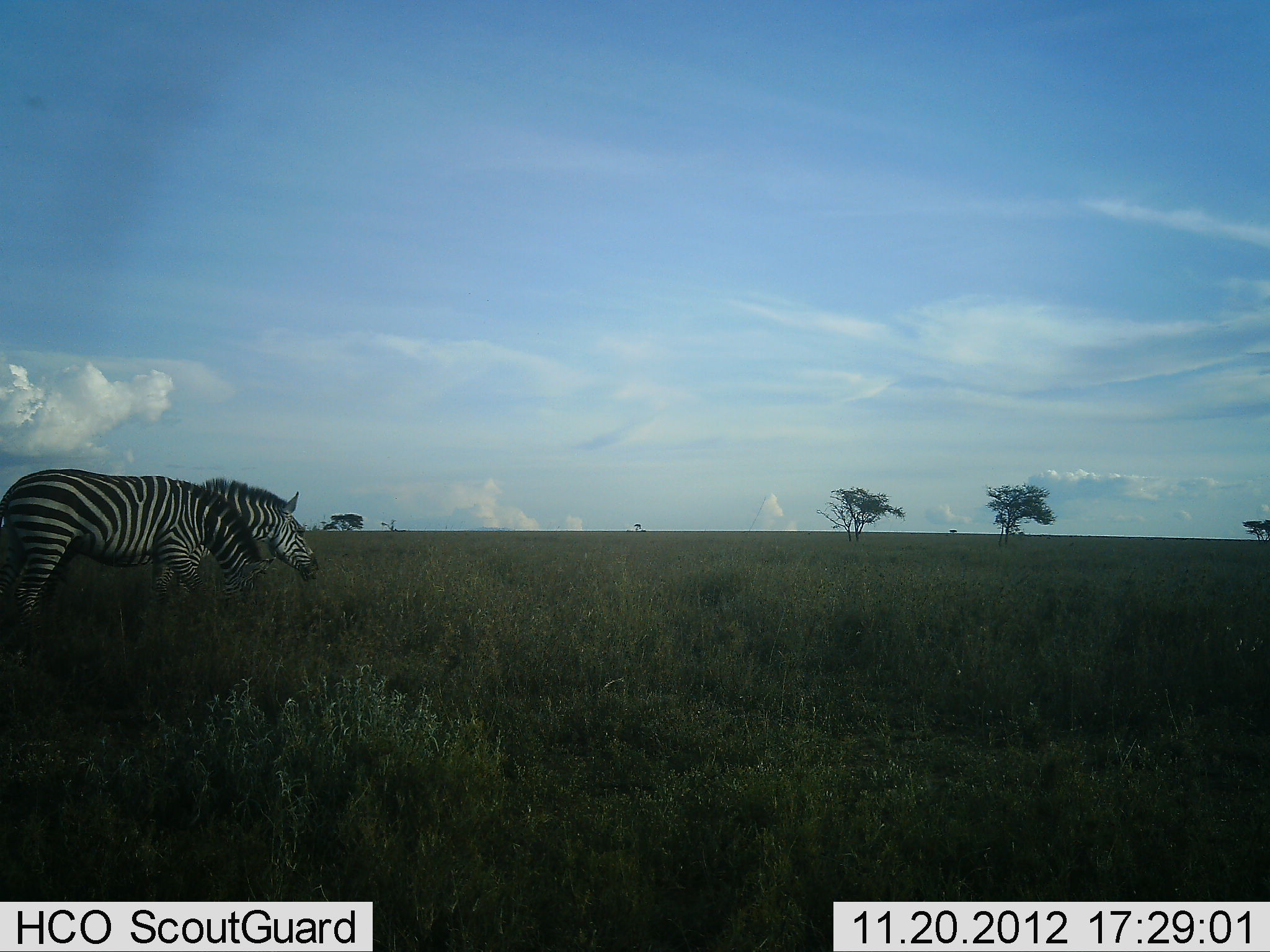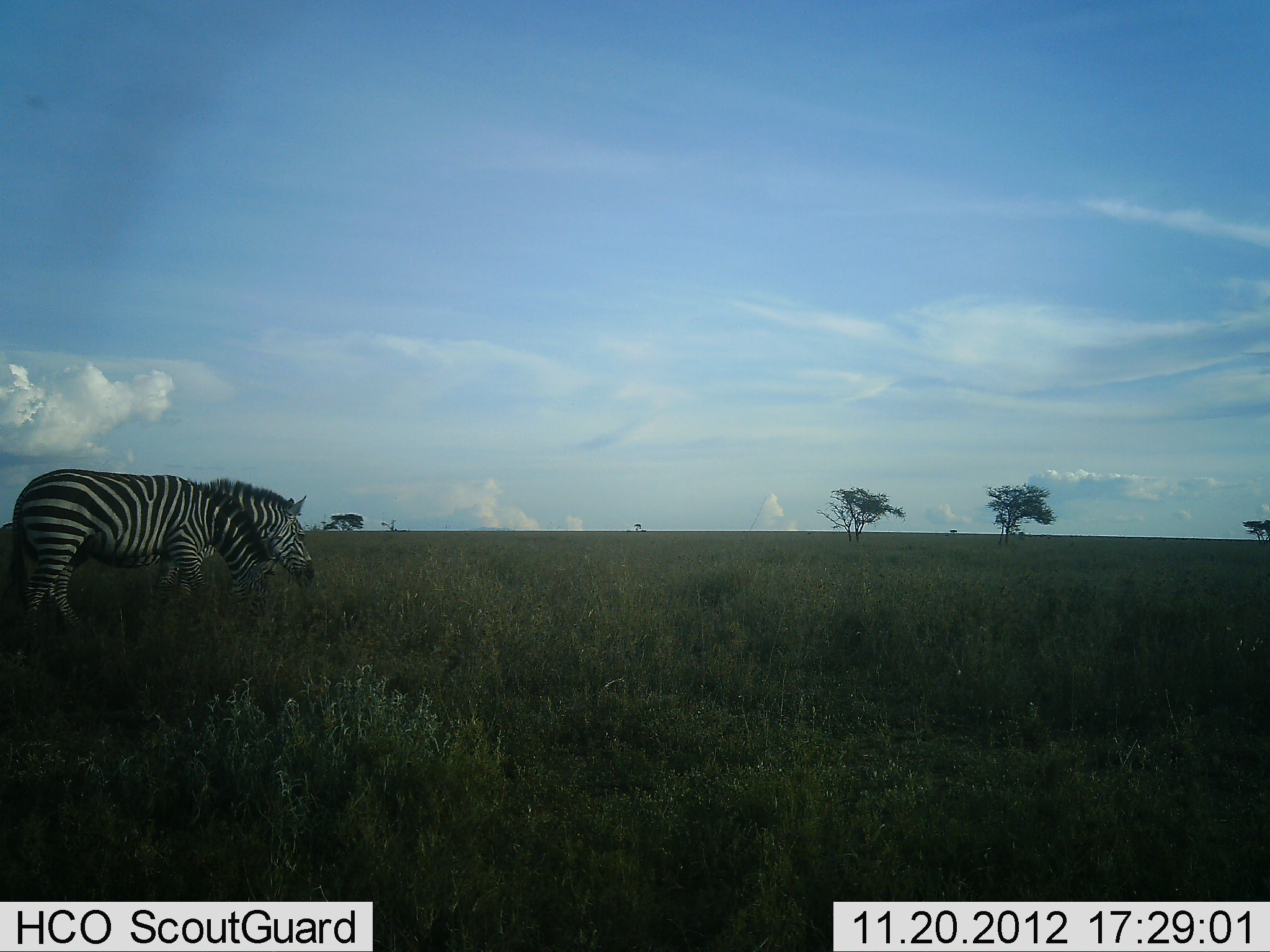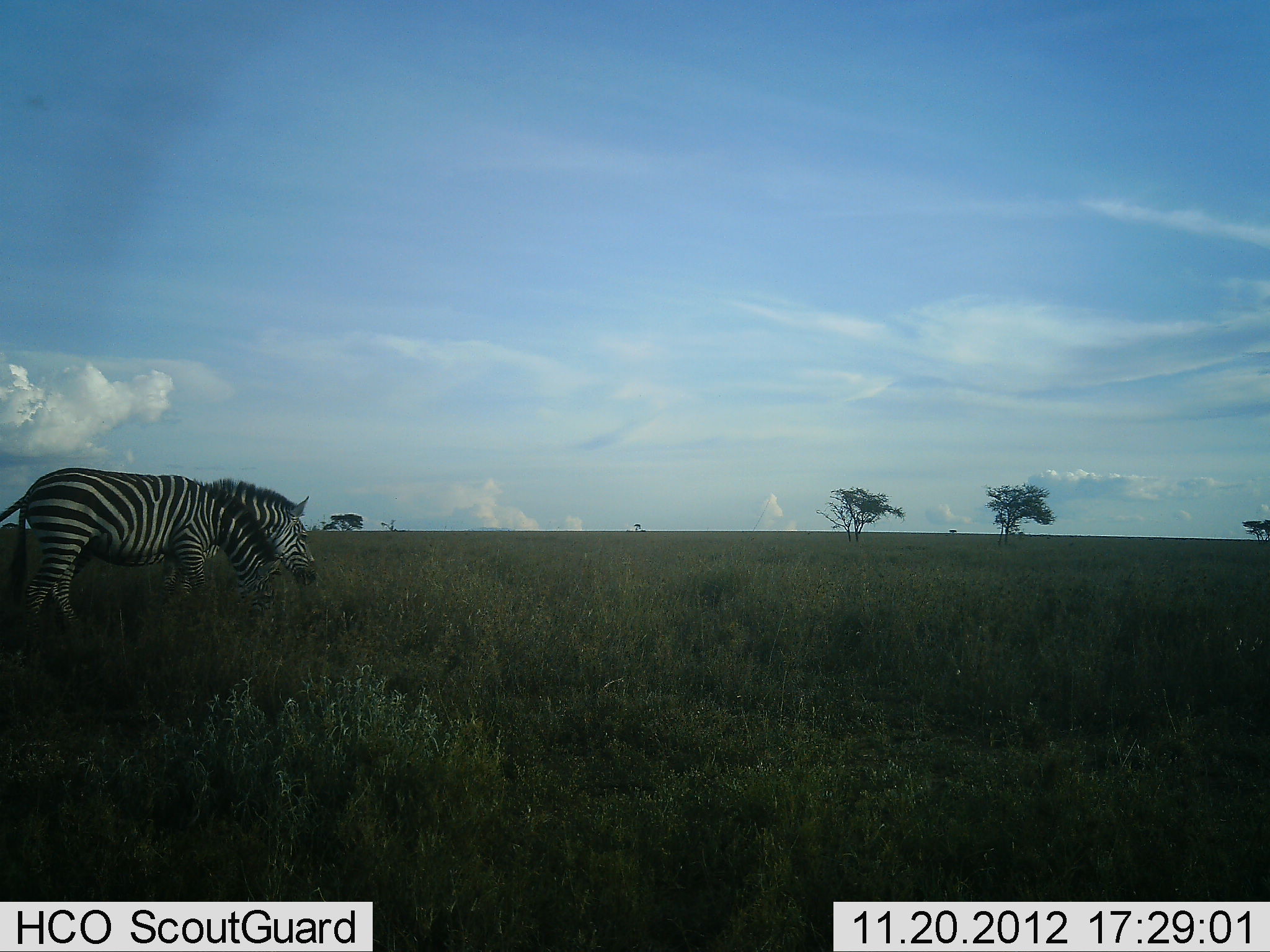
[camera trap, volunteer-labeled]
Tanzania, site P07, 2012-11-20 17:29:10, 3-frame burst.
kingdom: Animalia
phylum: Chordata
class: Mammalia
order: Perissodactyla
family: Equidae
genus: Equus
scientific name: Equus quagga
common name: plains zebra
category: zebra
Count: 2.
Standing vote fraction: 10%.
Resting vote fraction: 0%.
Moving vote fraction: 0%.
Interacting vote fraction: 0%.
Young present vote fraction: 0%.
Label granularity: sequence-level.